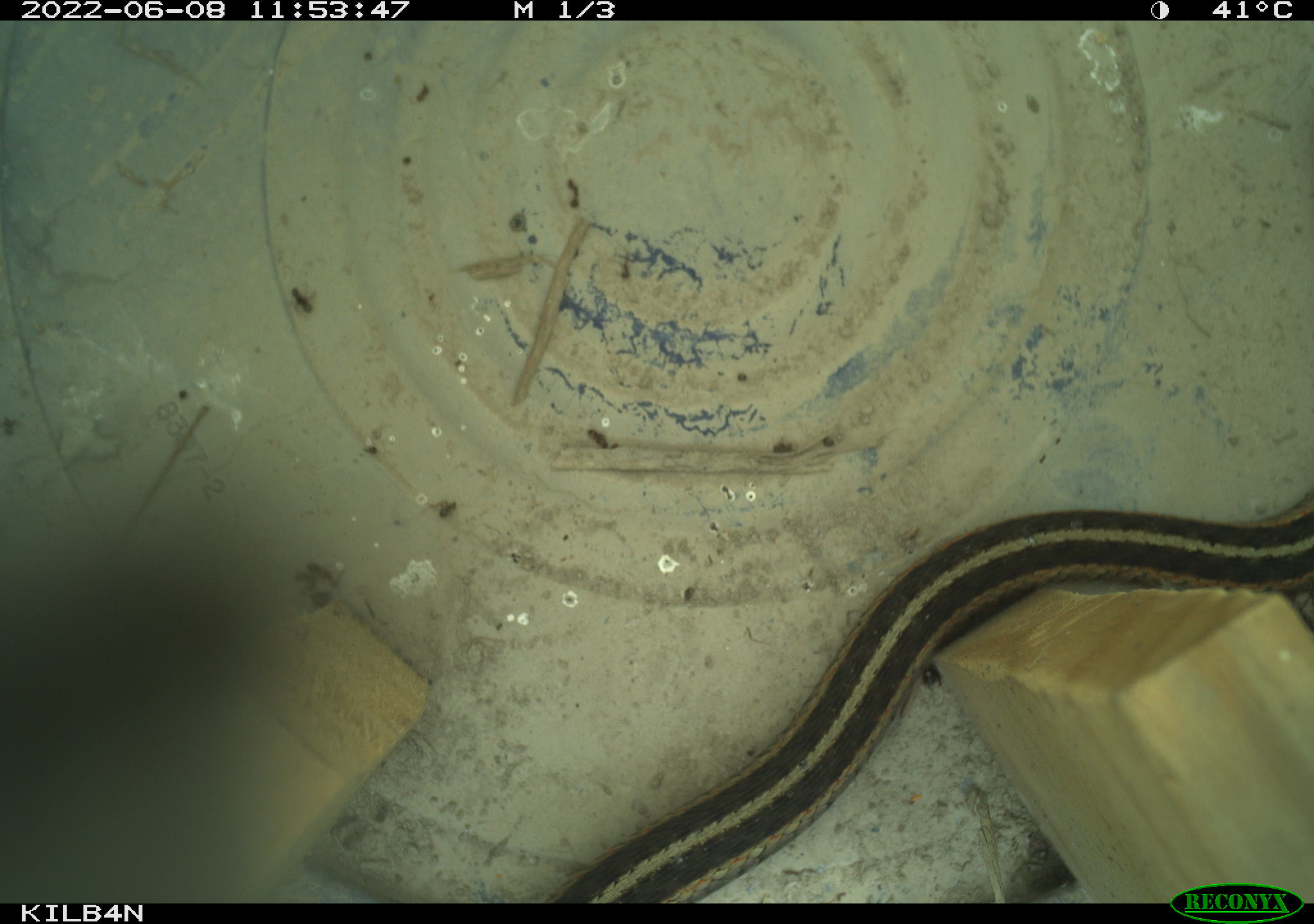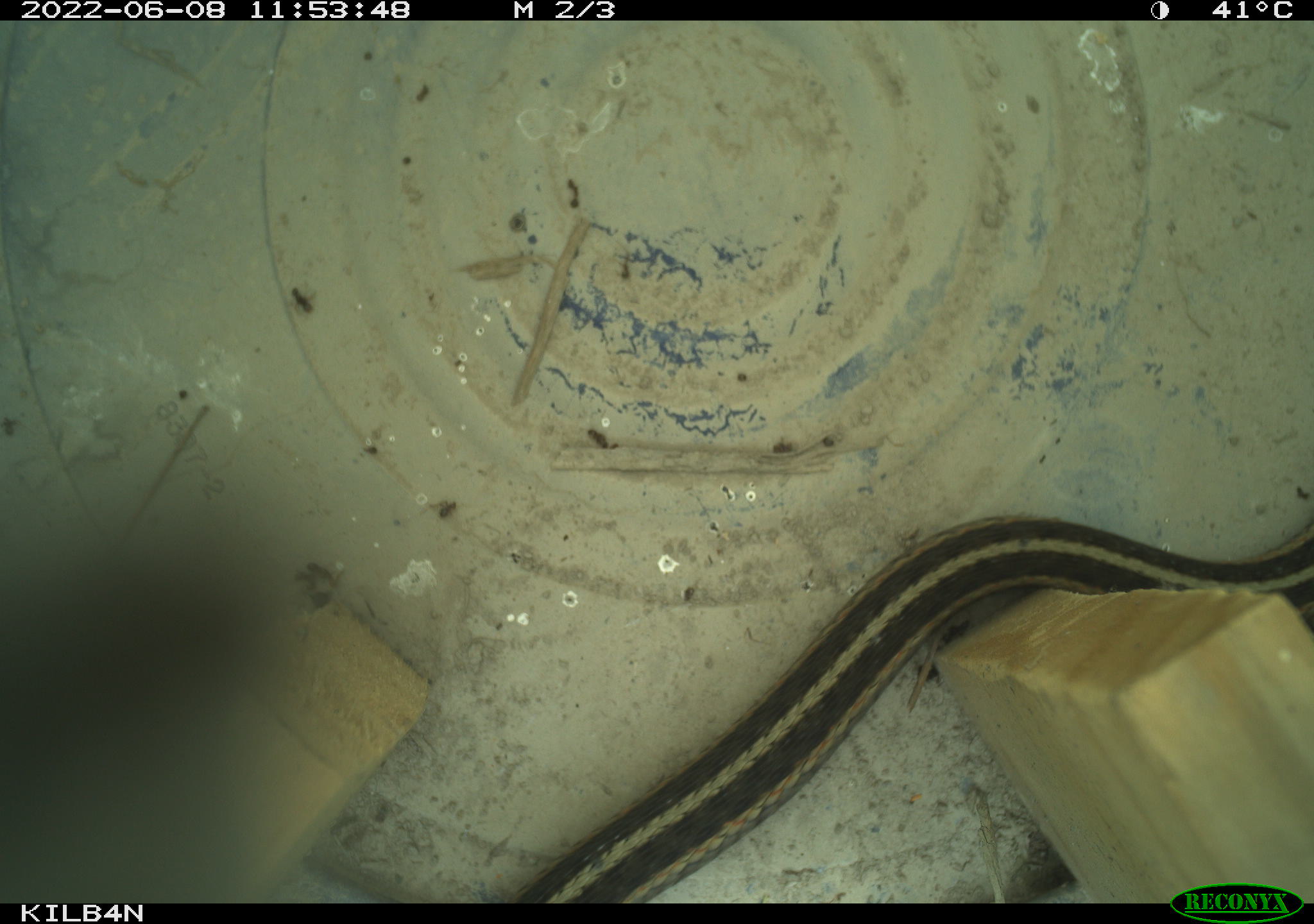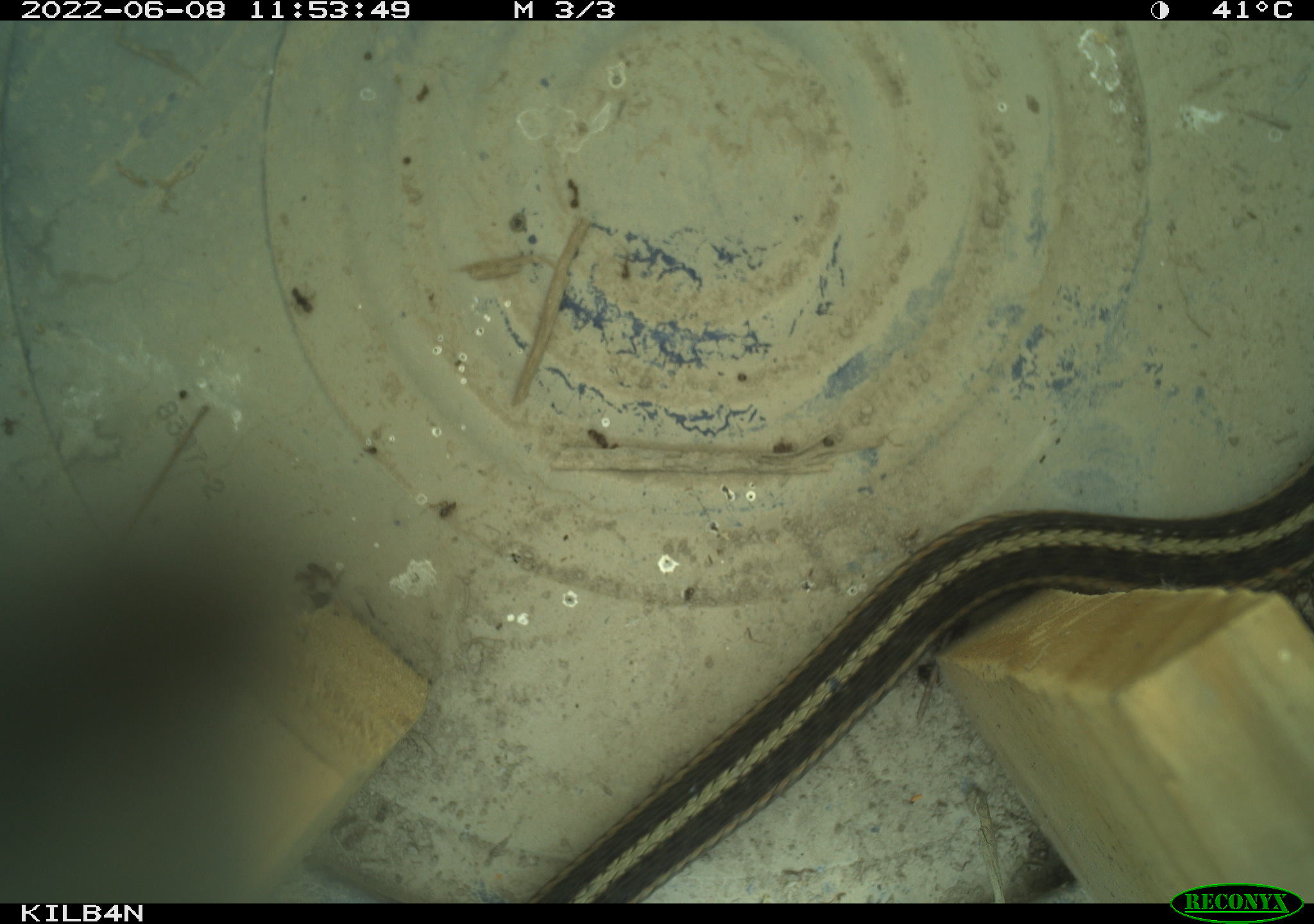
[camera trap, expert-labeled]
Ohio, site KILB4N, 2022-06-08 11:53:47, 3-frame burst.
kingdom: Animalia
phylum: Chordata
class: Reptilia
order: Squamata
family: Colubridae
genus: Thamnophis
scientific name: Thamnophis sirtalis sirtalis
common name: eastern gartersnake